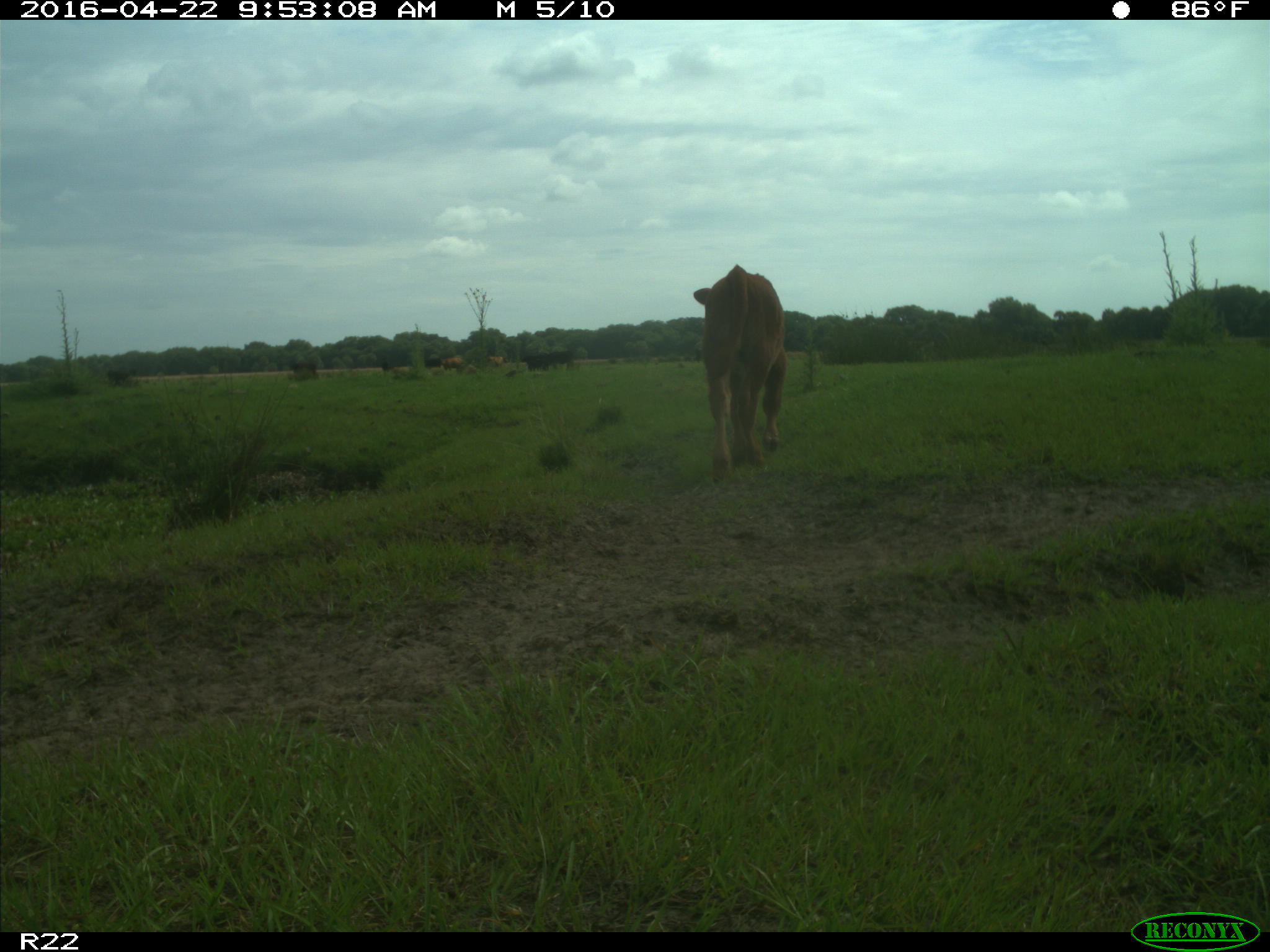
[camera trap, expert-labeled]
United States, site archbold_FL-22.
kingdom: Animalia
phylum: Chordata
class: Mammalia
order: Artiodactyla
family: Bovidae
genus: Bos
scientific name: Bos taurus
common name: domestic cow